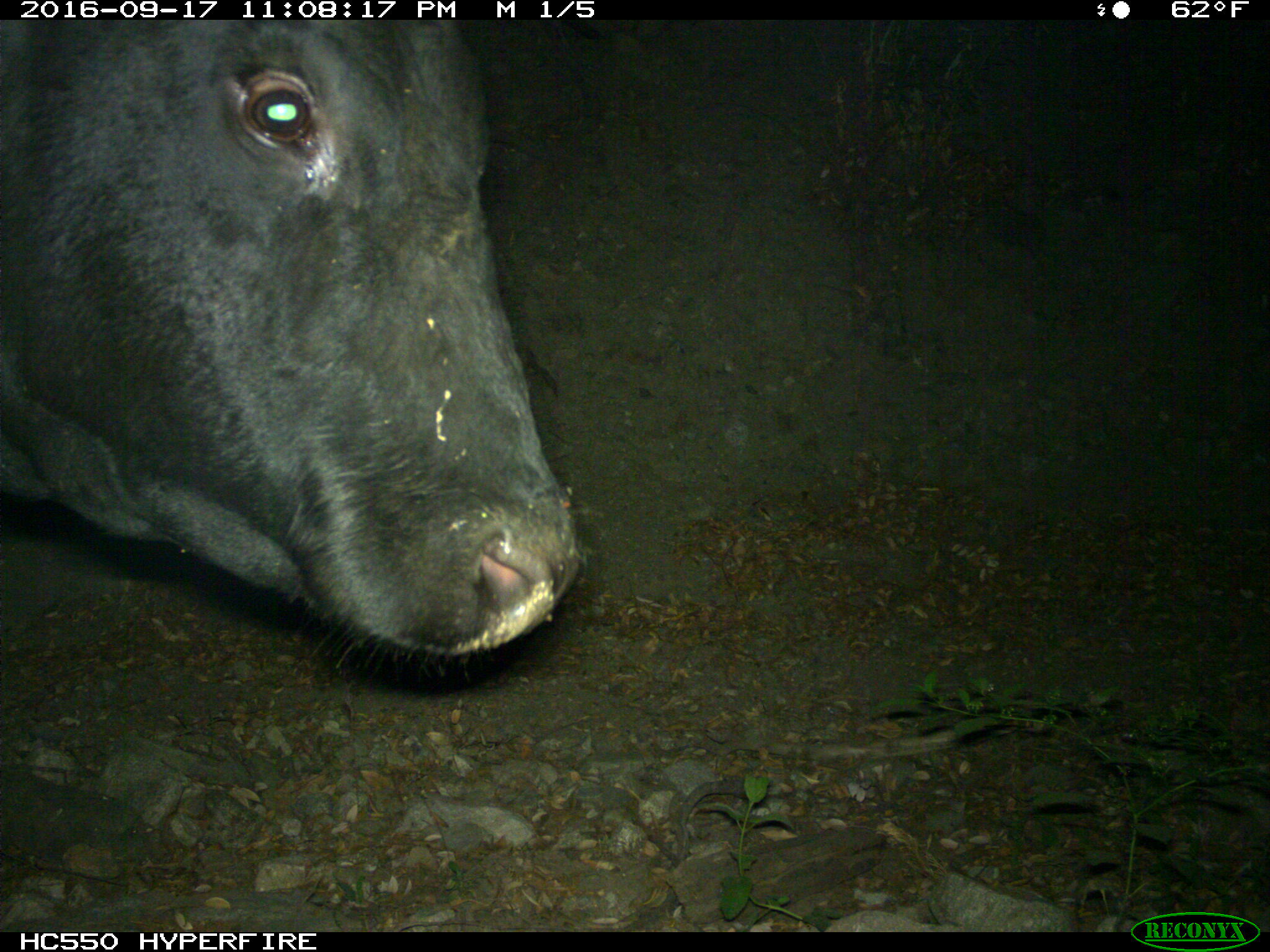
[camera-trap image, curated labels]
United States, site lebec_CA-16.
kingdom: Animalia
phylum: Chordata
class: Mammalia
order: Artiodactyla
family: Bovidae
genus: Bos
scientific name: Bos taurus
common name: domestic cow